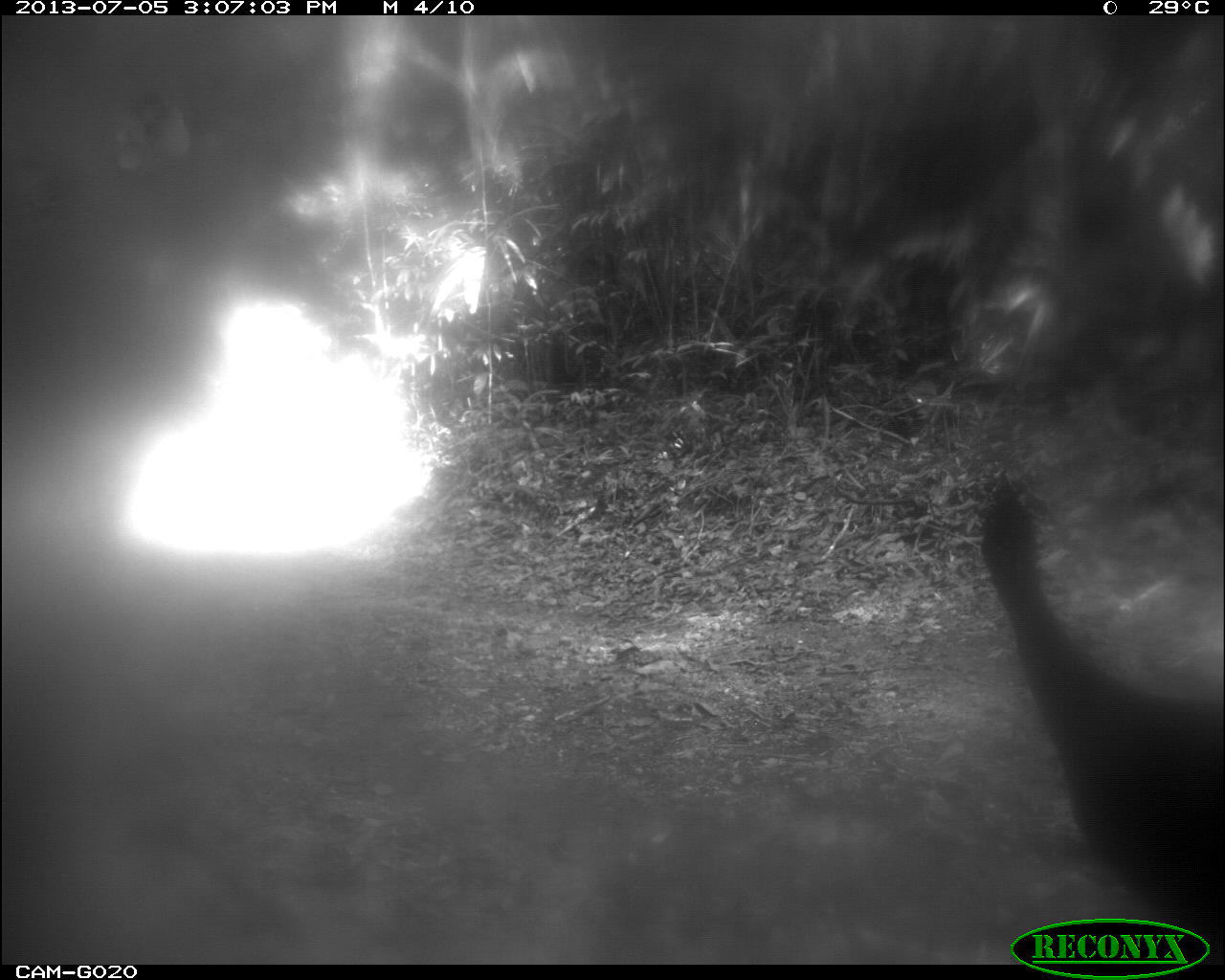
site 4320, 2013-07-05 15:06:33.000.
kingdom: Animalia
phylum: Chordata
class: Aves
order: Galliformes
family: Cracidae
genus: Crax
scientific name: Crax rubra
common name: great curassow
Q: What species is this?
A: Crax rubra (great curassow).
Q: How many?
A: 2.